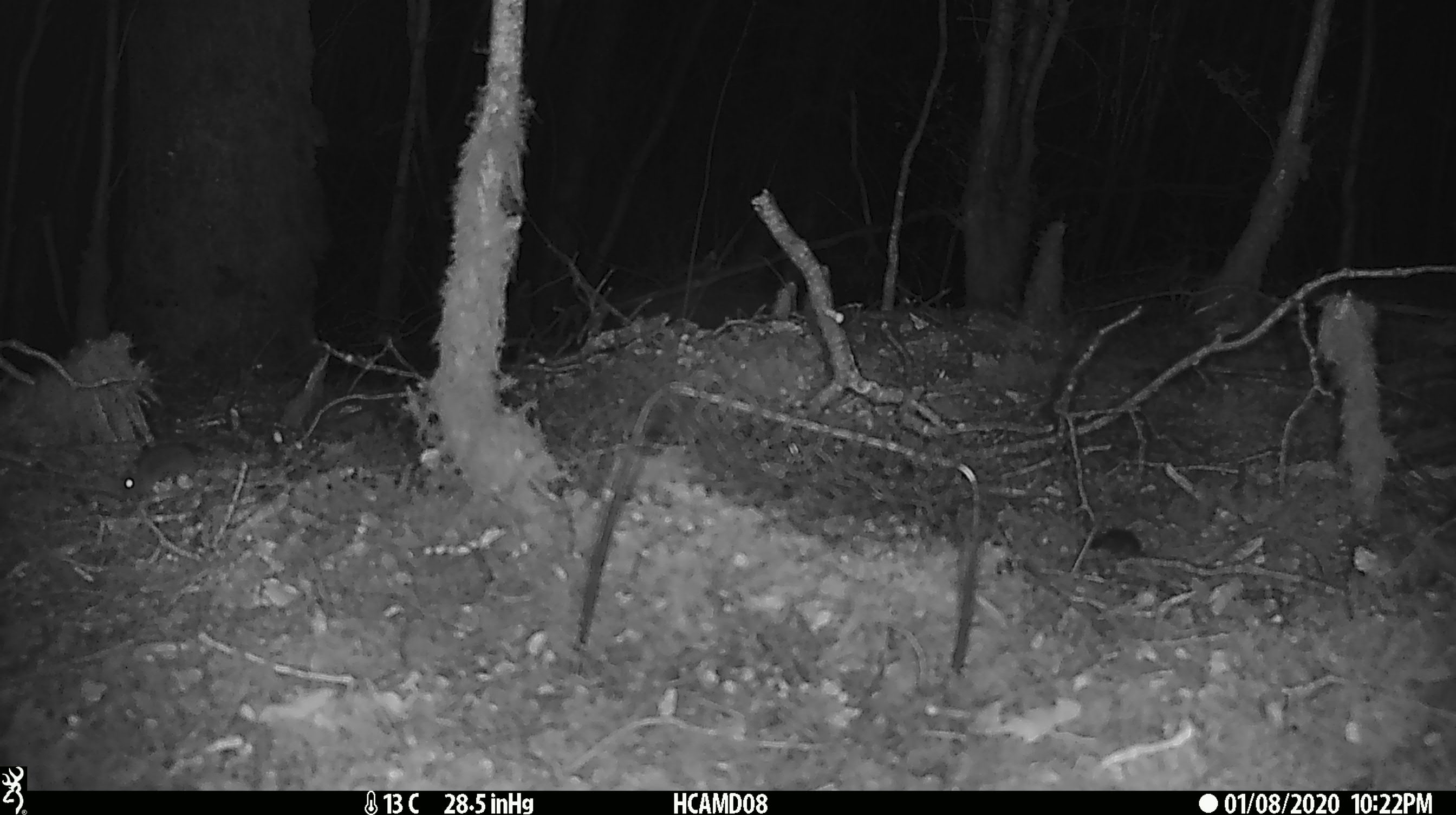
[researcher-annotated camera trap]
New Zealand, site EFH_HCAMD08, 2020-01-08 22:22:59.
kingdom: Animalia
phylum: Chordata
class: Mammalia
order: Rodentia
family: Muridae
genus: Mus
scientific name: Mus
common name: mouse